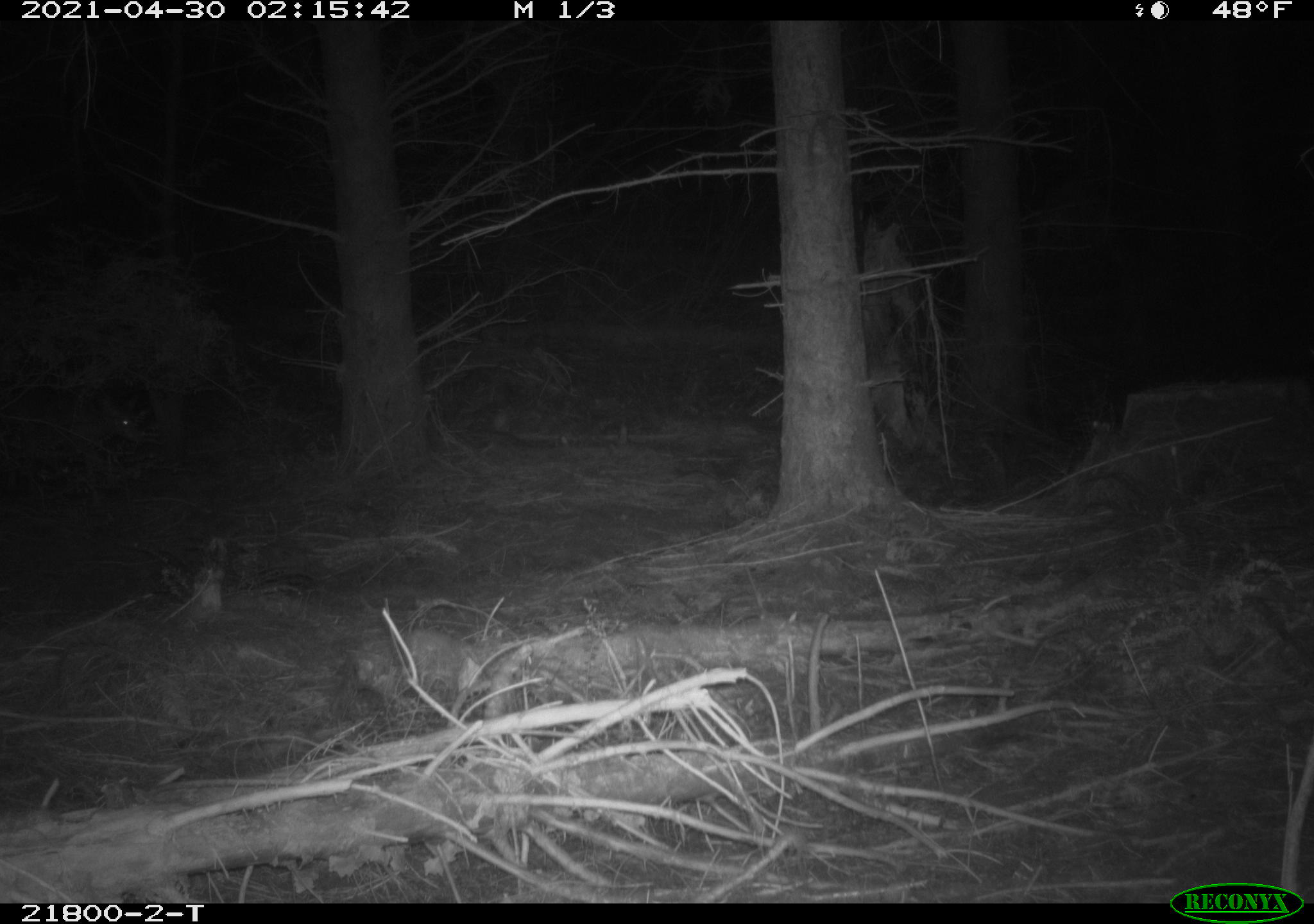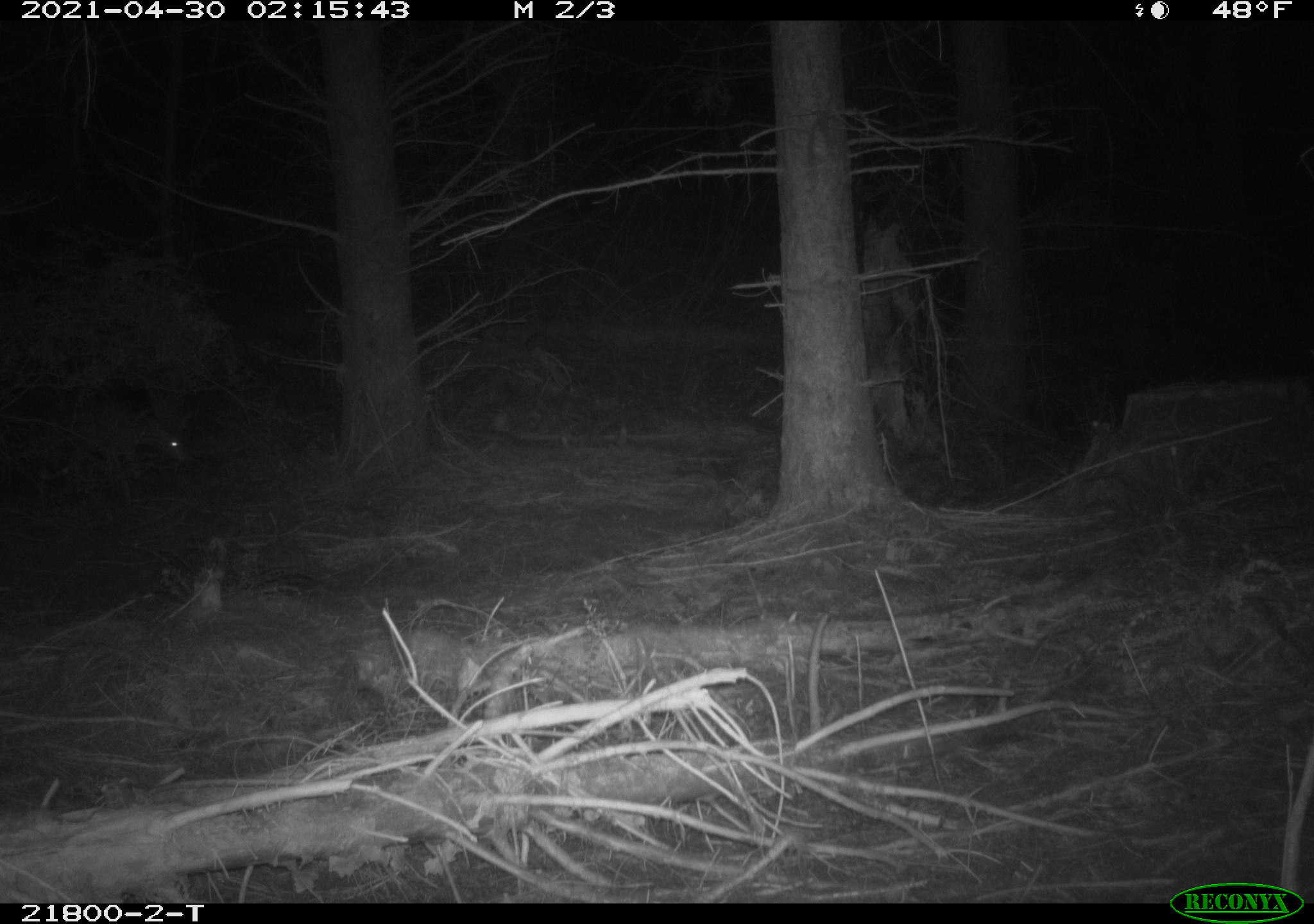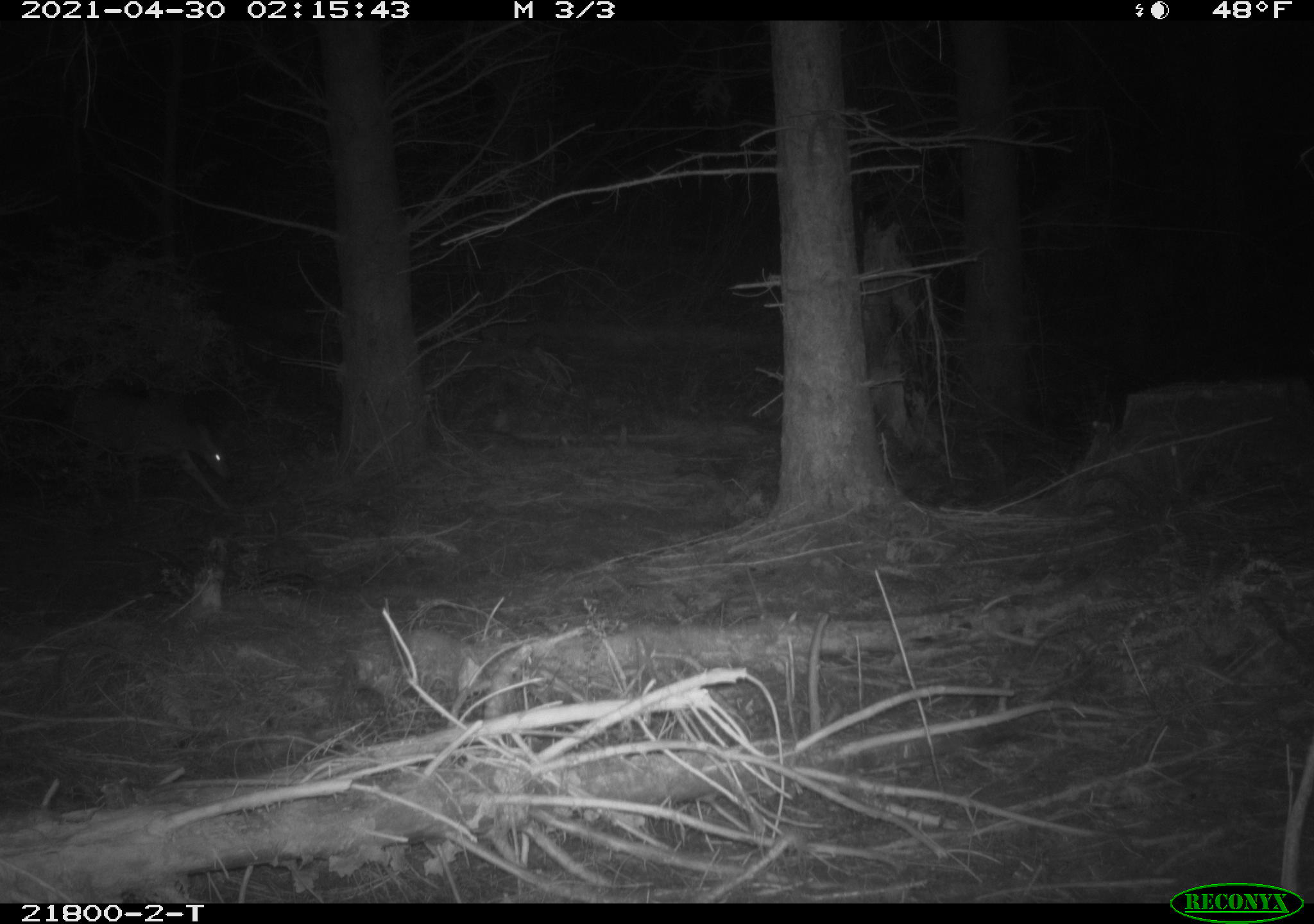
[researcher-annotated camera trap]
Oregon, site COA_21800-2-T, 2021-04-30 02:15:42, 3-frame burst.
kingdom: Animalia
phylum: Chordata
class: Mammalia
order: Artiodactyla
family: Cervidae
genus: Odocoileus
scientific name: Odocoileus hemionus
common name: black-tailed deer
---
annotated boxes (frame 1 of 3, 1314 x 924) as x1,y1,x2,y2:
black-tailed deer: 0,388,163,514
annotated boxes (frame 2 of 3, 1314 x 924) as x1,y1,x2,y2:
black-tailed deer: 16,374,225,527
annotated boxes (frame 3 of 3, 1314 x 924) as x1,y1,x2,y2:
black-tailed deer: 40,373,264,527